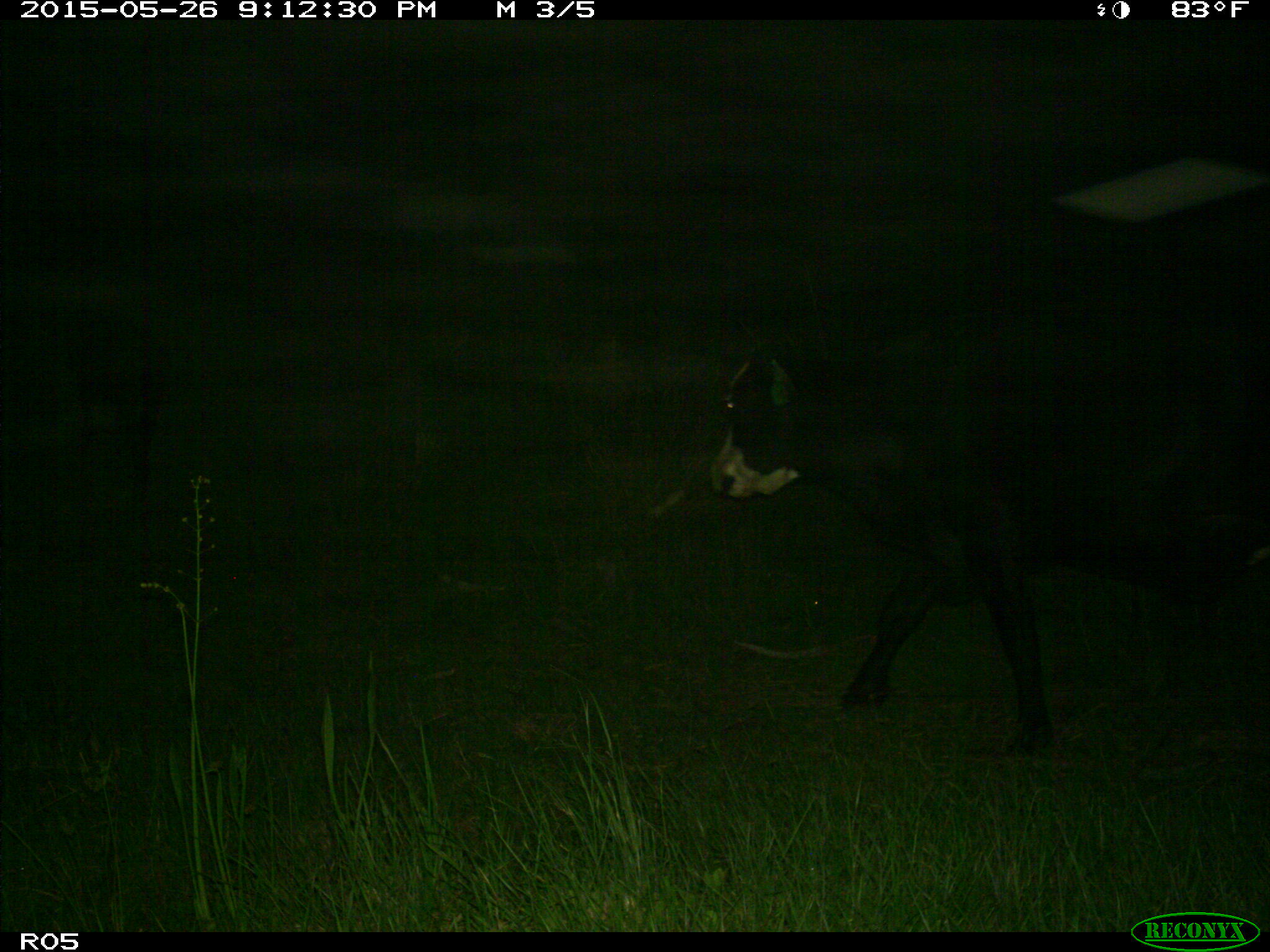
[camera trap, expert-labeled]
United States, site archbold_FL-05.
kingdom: Animalia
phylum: Chordata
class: Mammalia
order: Artiodactyla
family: Bovidae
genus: Bos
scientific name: Bos taurus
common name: domestic cow